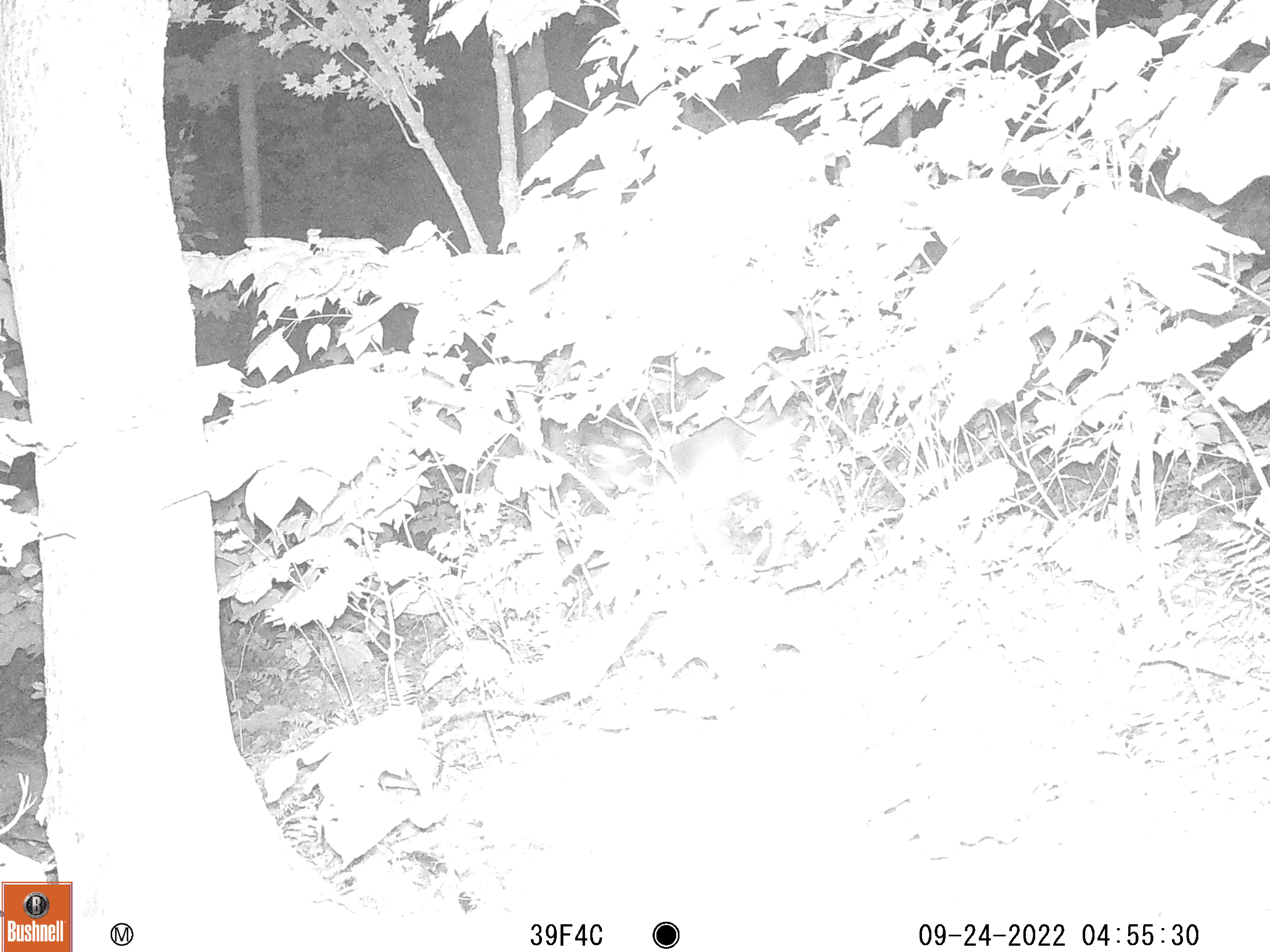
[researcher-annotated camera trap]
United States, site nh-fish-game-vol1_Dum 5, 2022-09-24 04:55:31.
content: unidentified animal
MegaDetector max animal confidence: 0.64